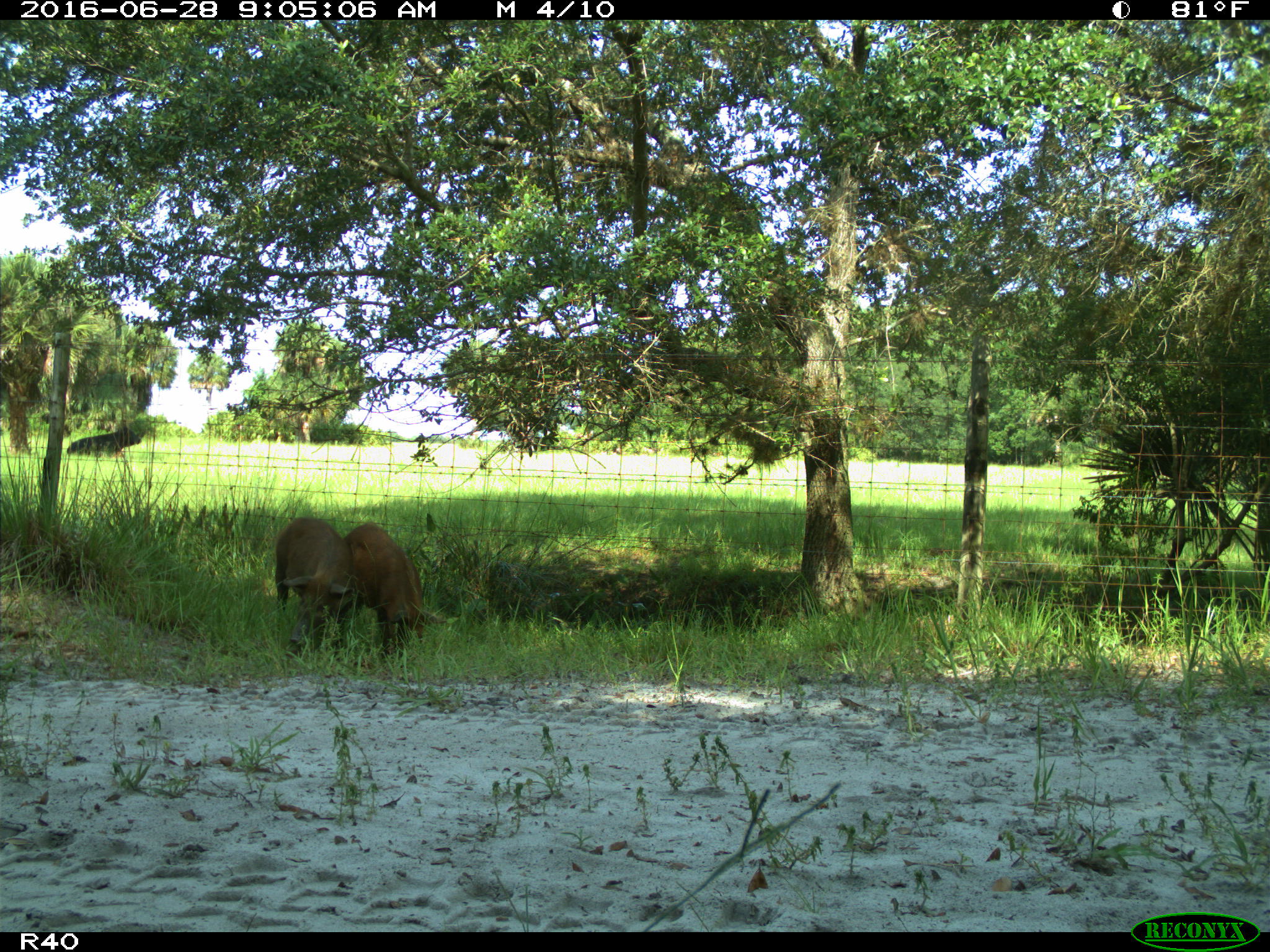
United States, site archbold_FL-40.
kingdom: Animalia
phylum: Chordata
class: Mammalia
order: Artiodactyla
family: Suidae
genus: Sus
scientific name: Sus scrofa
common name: wild boar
Sus scrofa (wild boar).